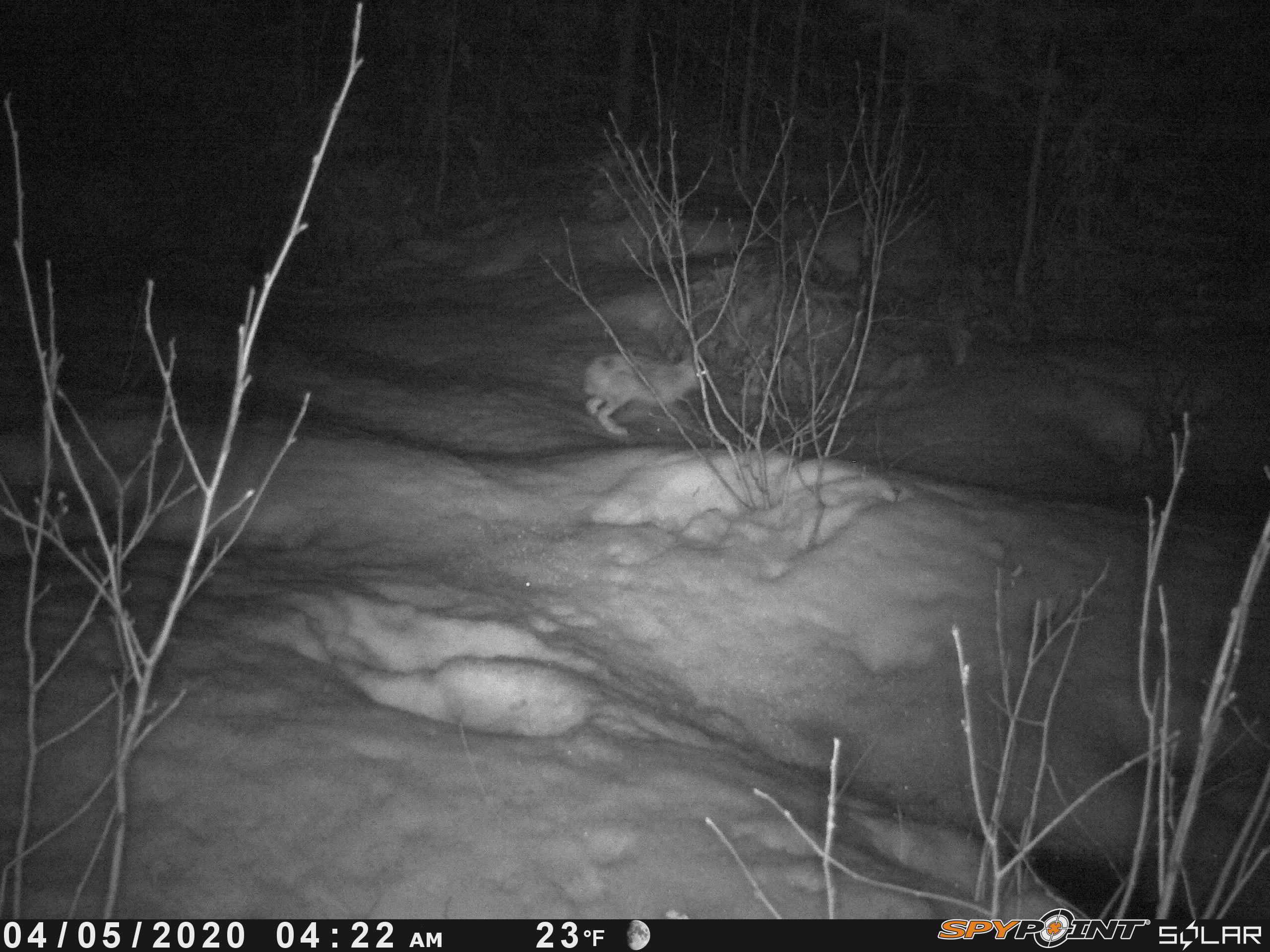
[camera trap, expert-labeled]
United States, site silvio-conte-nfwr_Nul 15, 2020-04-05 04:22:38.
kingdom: Animalia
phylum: Chordata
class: Mammalia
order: Lagomorpha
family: Leporidae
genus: Lepus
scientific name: Lepus americanus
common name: snowshoe hare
Snowshoe hare (Lepus americanus).